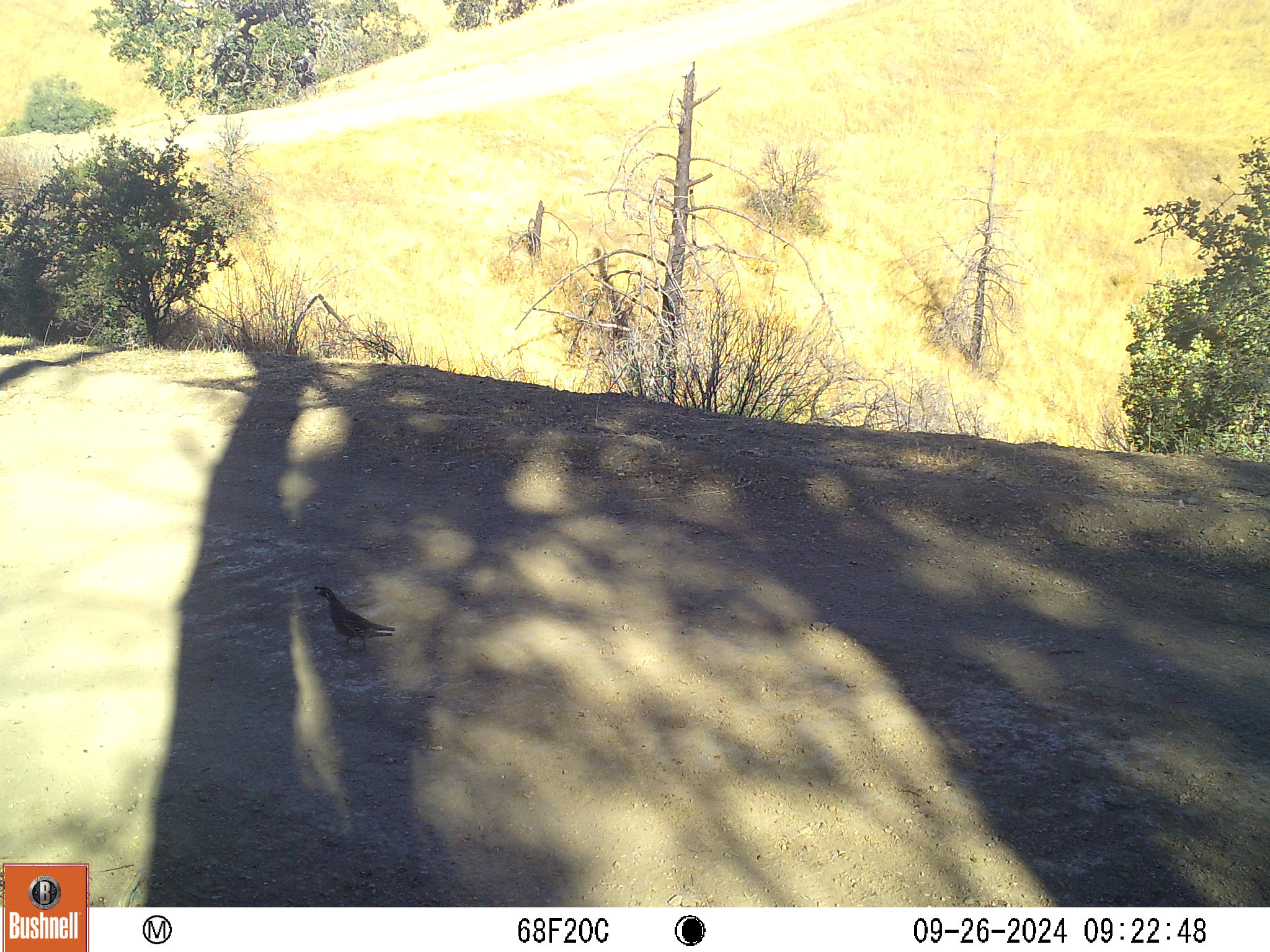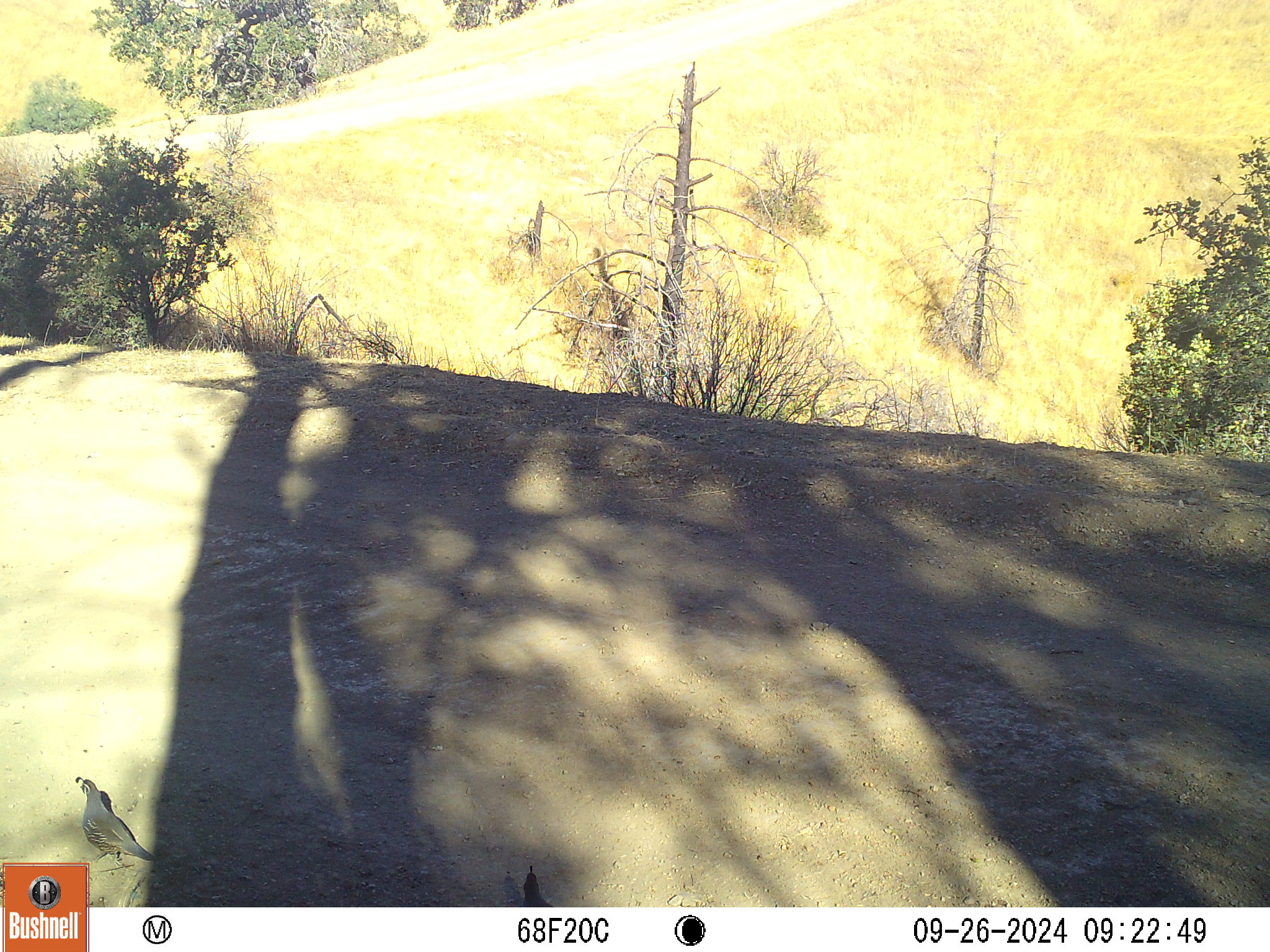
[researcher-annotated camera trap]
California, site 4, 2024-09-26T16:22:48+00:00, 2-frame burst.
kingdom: Animalia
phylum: Chordata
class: Aves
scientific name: Aves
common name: bird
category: unknown bird